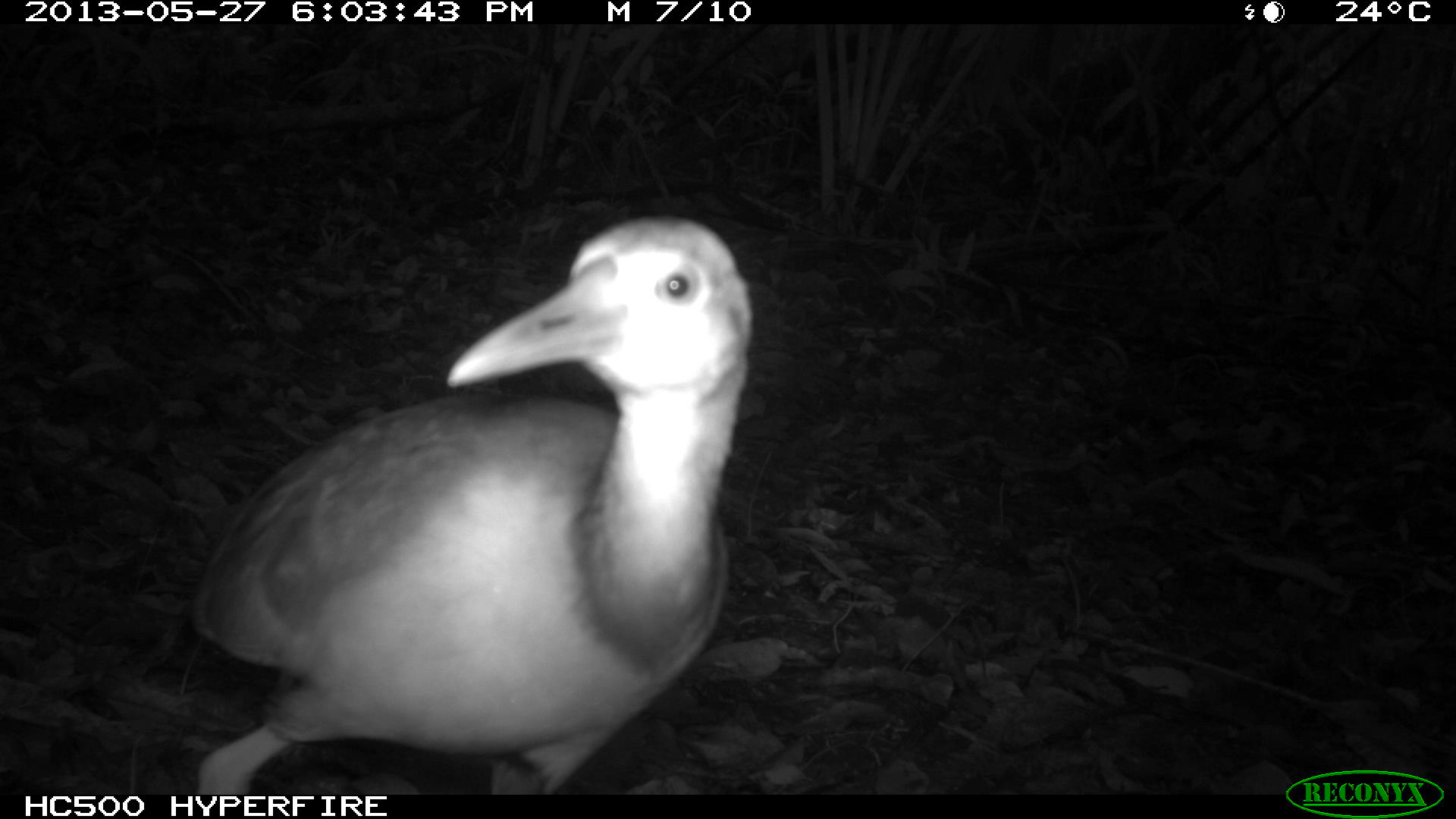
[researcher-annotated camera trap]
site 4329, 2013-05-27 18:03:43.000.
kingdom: Animalia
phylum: Chordata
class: Aves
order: Gruiformes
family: Rallidae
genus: Aramides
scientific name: Aramides cajaneus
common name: gray-necked wood-rail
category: aramides cajanea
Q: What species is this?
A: Aramides cajanea (gray-necked wood-rail) (Aramides cajaneus).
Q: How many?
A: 1.